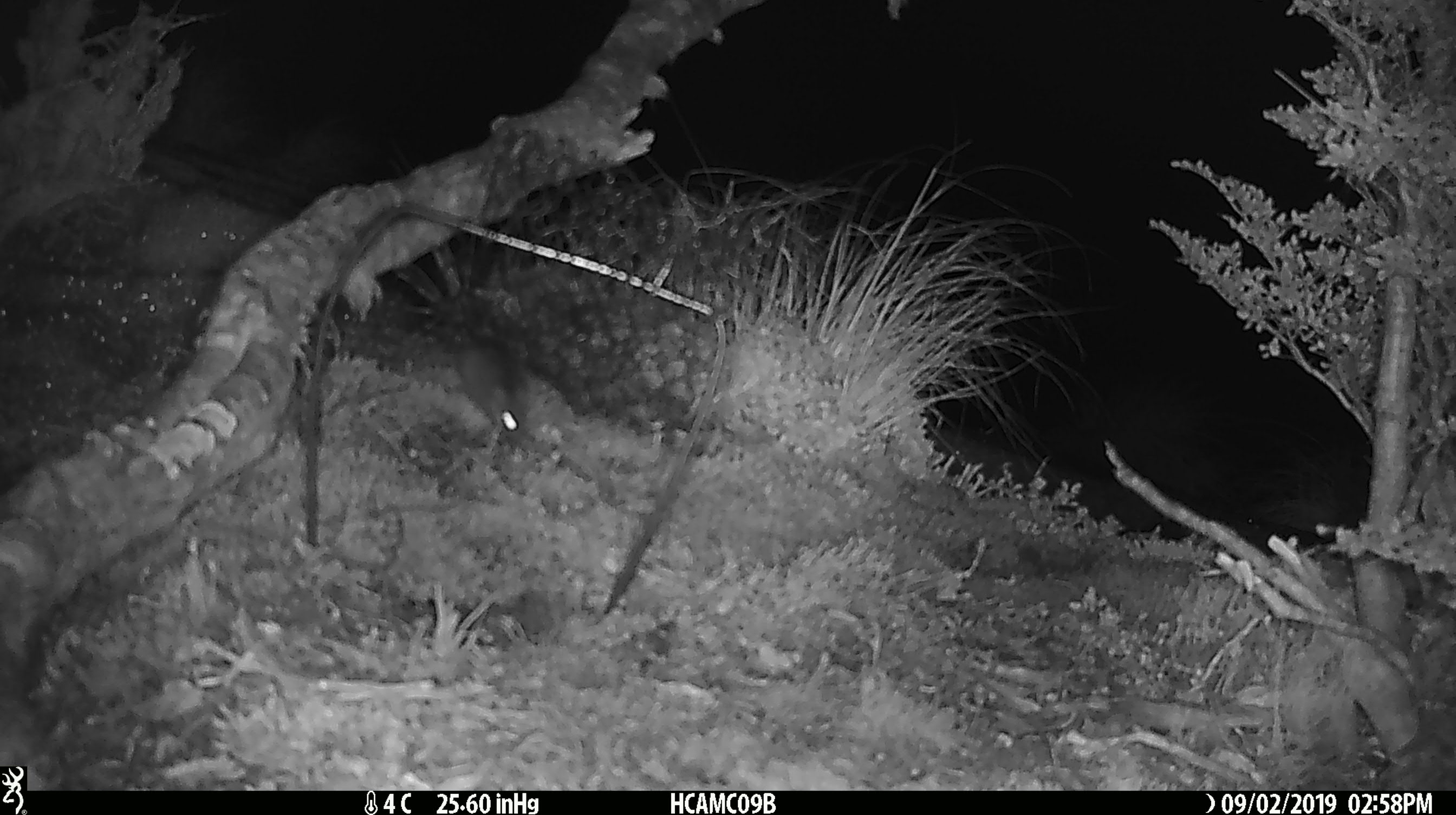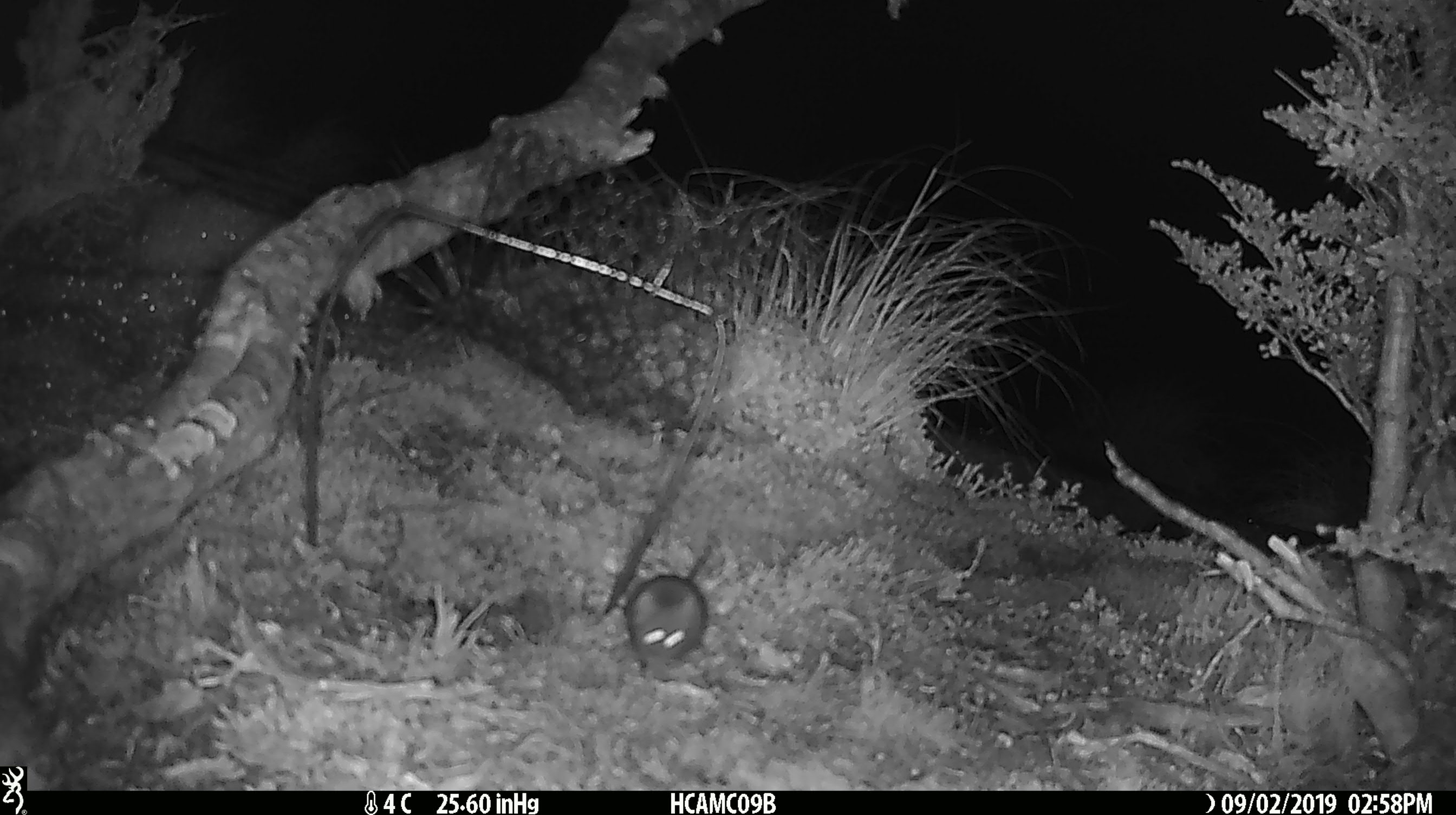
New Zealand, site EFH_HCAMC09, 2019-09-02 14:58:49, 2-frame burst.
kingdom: Animalia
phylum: Chordata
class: Mammalia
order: Rodentia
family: Muridae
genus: Mus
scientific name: Mus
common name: mouse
Mouse (Mus).